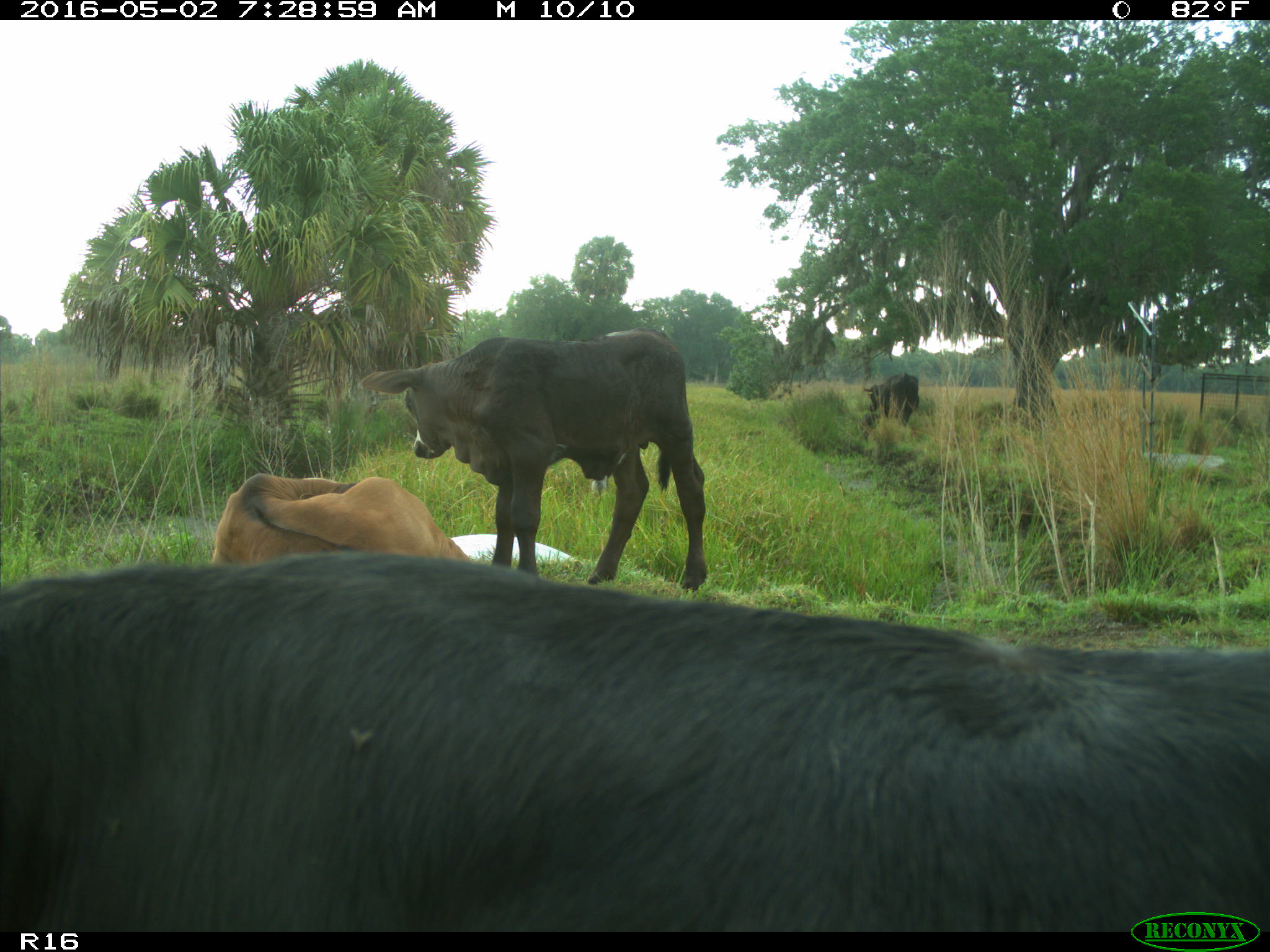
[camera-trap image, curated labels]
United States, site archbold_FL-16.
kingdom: Animalia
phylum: Chordata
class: Mammalia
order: Artiodactyla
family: Bovidae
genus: Bos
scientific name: Bos taurus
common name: domestic cow